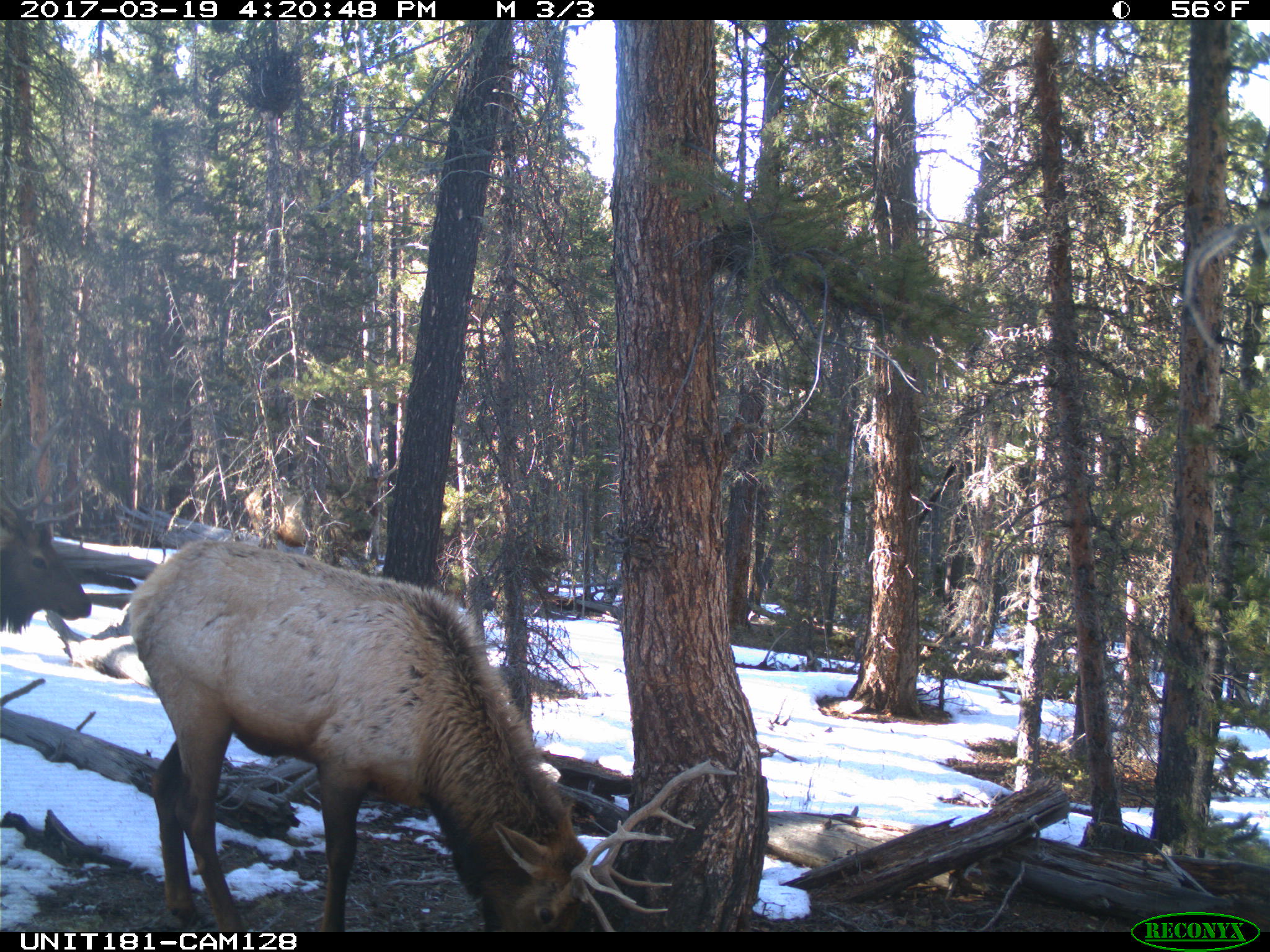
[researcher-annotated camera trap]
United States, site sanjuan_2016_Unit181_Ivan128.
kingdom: Animalia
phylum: Chordata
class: Mammalia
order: Artiodactyla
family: Cervidae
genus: Cervus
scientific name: Cervus elaphus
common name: red deer